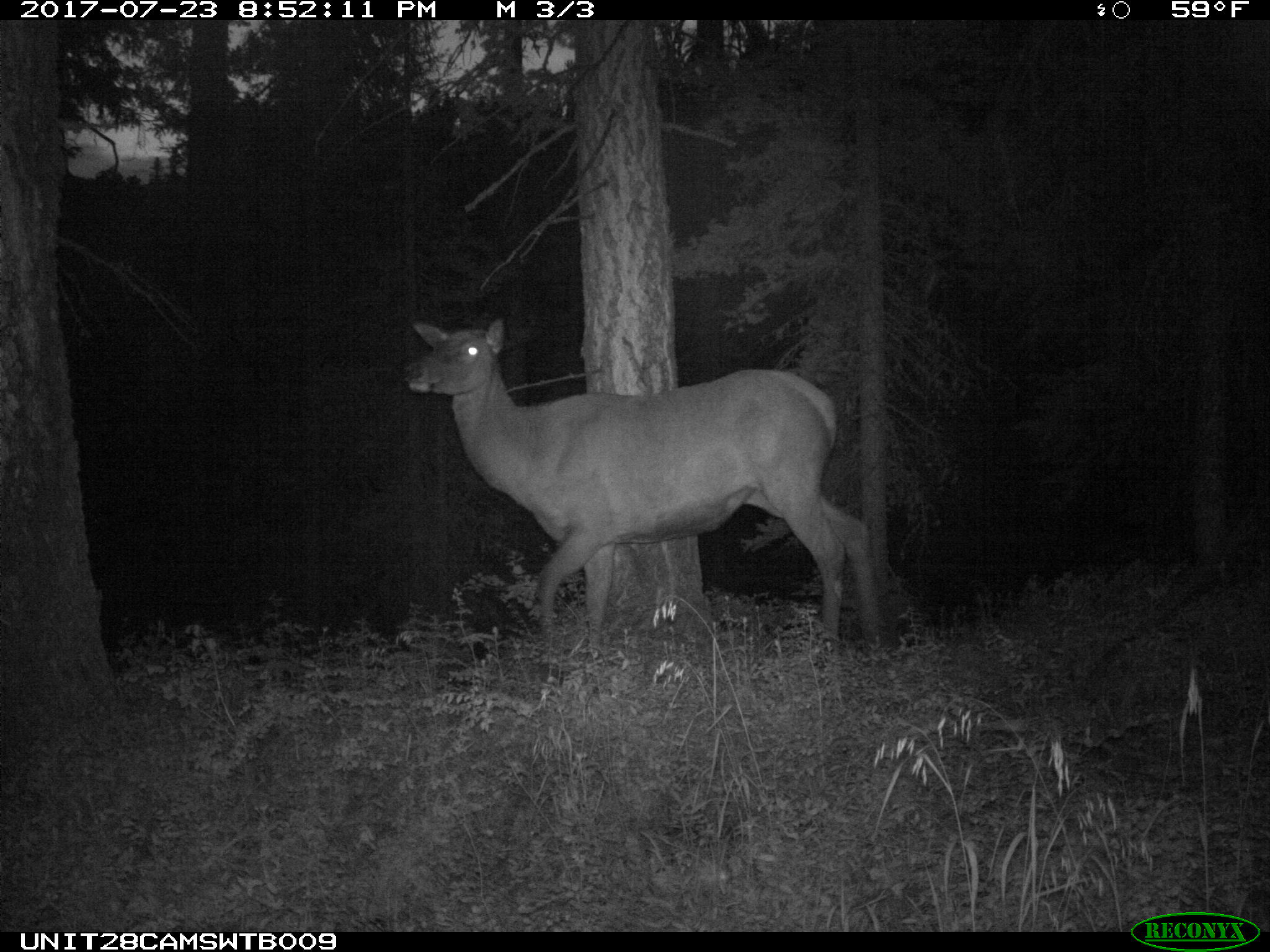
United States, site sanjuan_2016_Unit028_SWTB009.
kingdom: Animalia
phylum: Chordata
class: Mammalia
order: Artiodactyla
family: Cervidae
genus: Cervus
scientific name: Cervus elaphus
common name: red deer